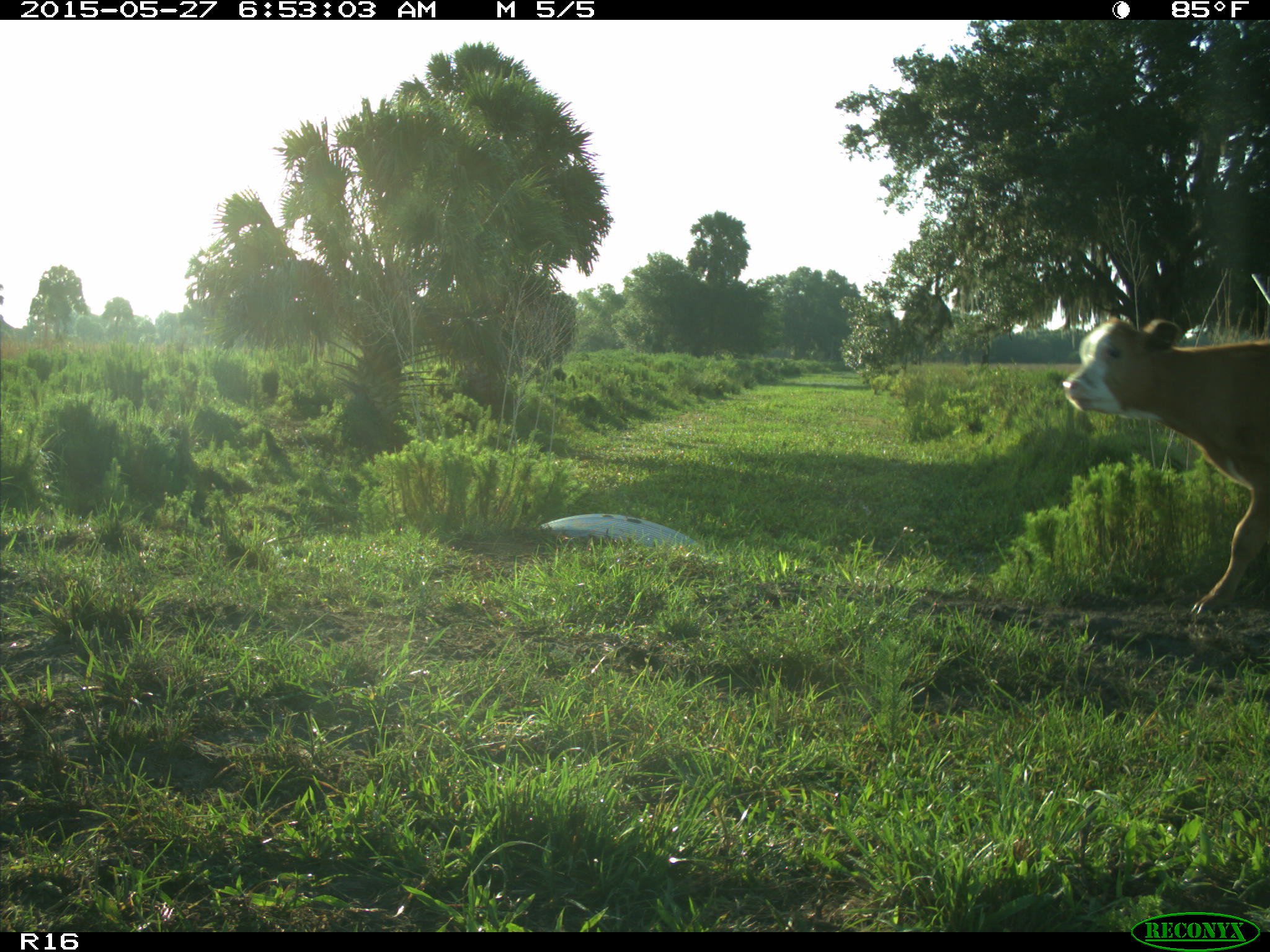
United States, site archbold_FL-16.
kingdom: Animalia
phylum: Chordata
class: Mammalia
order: Artiodactyla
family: Bovidae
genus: Bos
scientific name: Bos taurus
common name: domestic cow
Bos taurus (domestic cow).